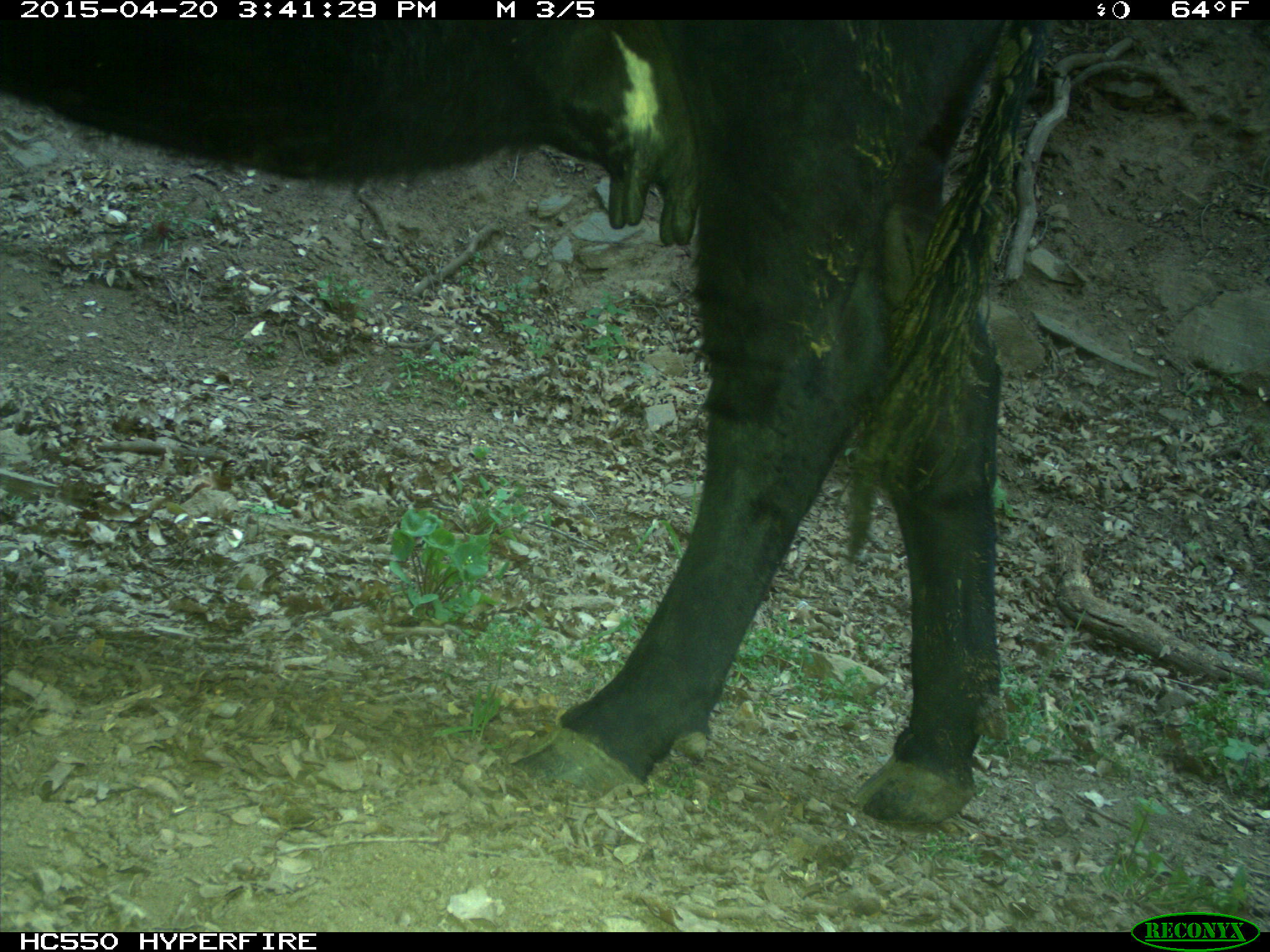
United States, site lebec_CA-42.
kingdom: Animalia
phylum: Chordata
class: Mammalia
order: Artiodactyla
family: Bovidae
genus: Bos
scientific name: Bos taurus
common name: domestic cow